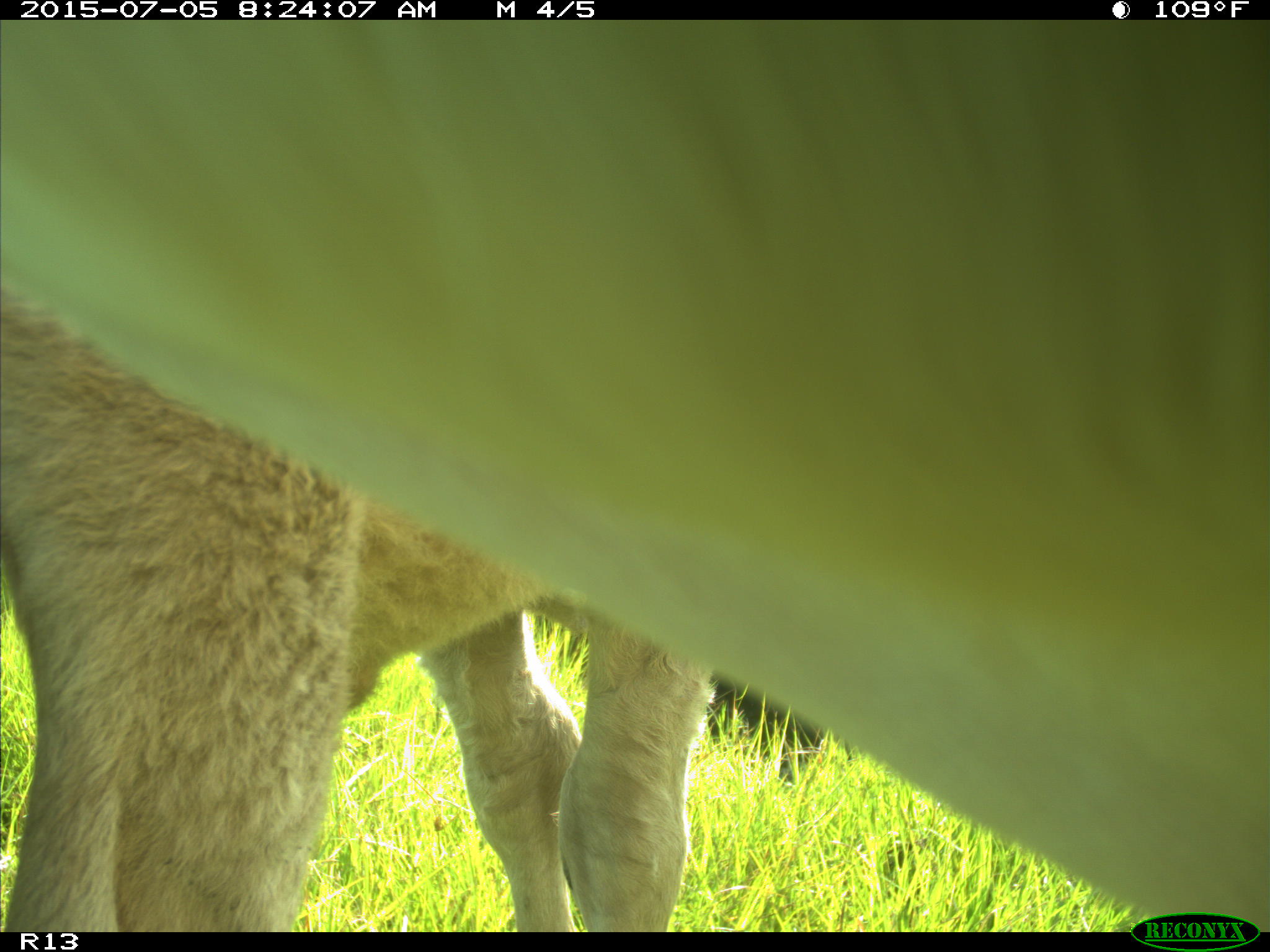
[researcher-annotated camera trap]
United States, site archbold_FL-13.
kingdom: Animalia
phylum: Chordata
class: Mammalia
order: Artiodactyla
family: Bovidae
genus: Bos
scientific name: Bos taurus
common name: domestic cow